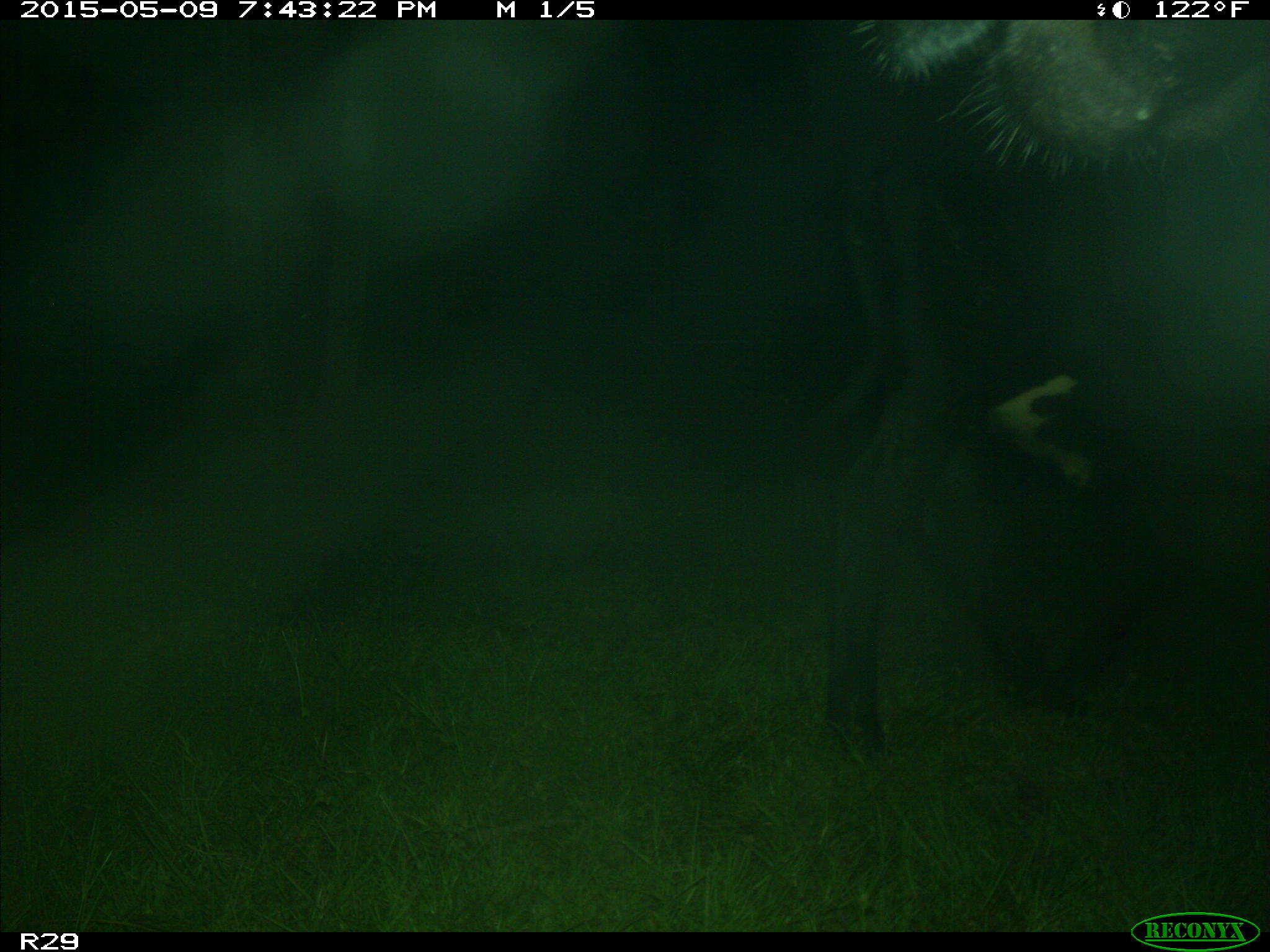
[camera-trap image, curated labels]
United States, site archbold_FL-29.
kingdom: Animalia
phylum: Chordata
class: Mammalia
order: Artiodactyla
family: Bovidae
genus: Bos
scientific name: Bos taurus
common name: domestic cow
Bos taurus (domestic cow).